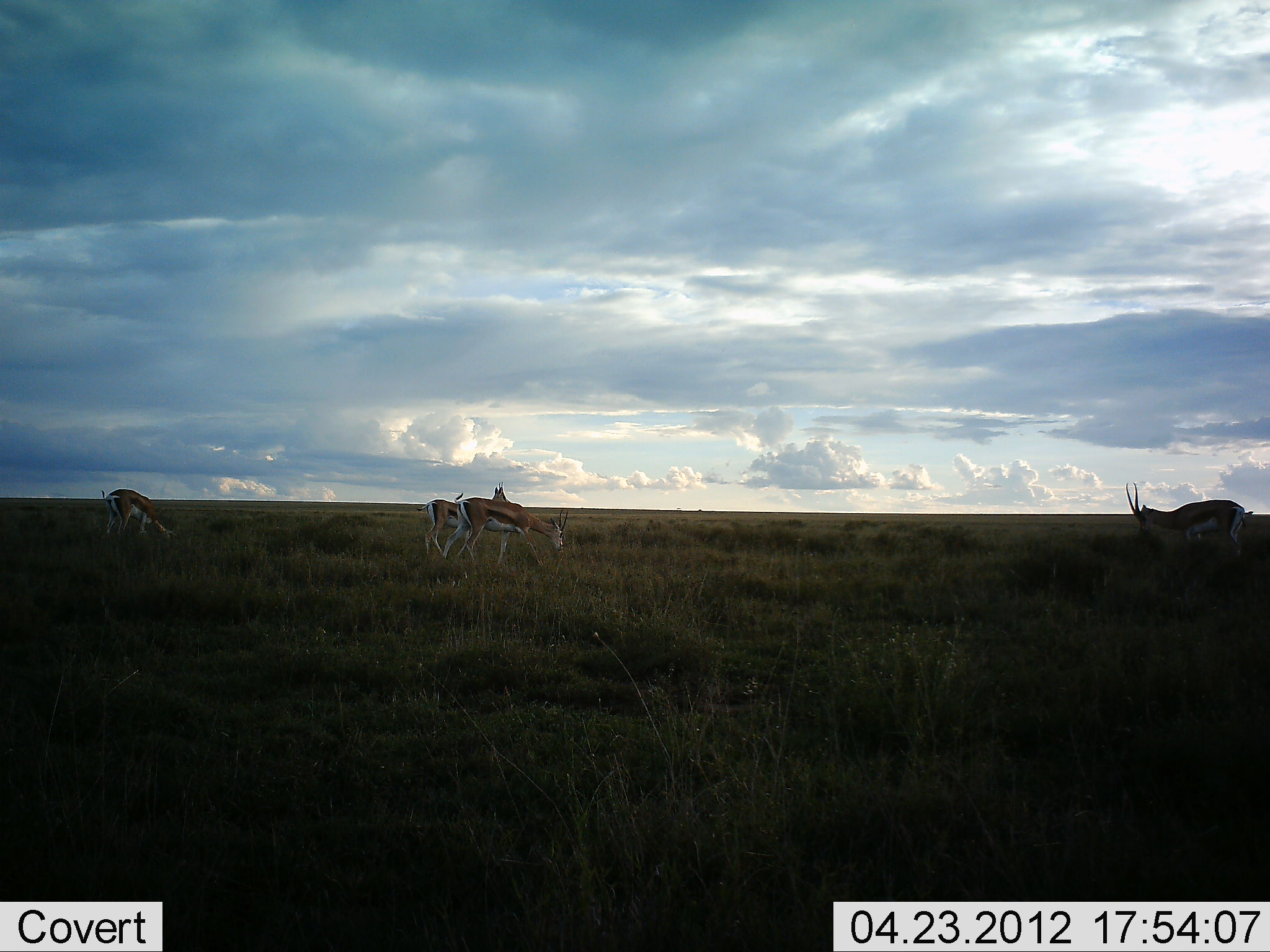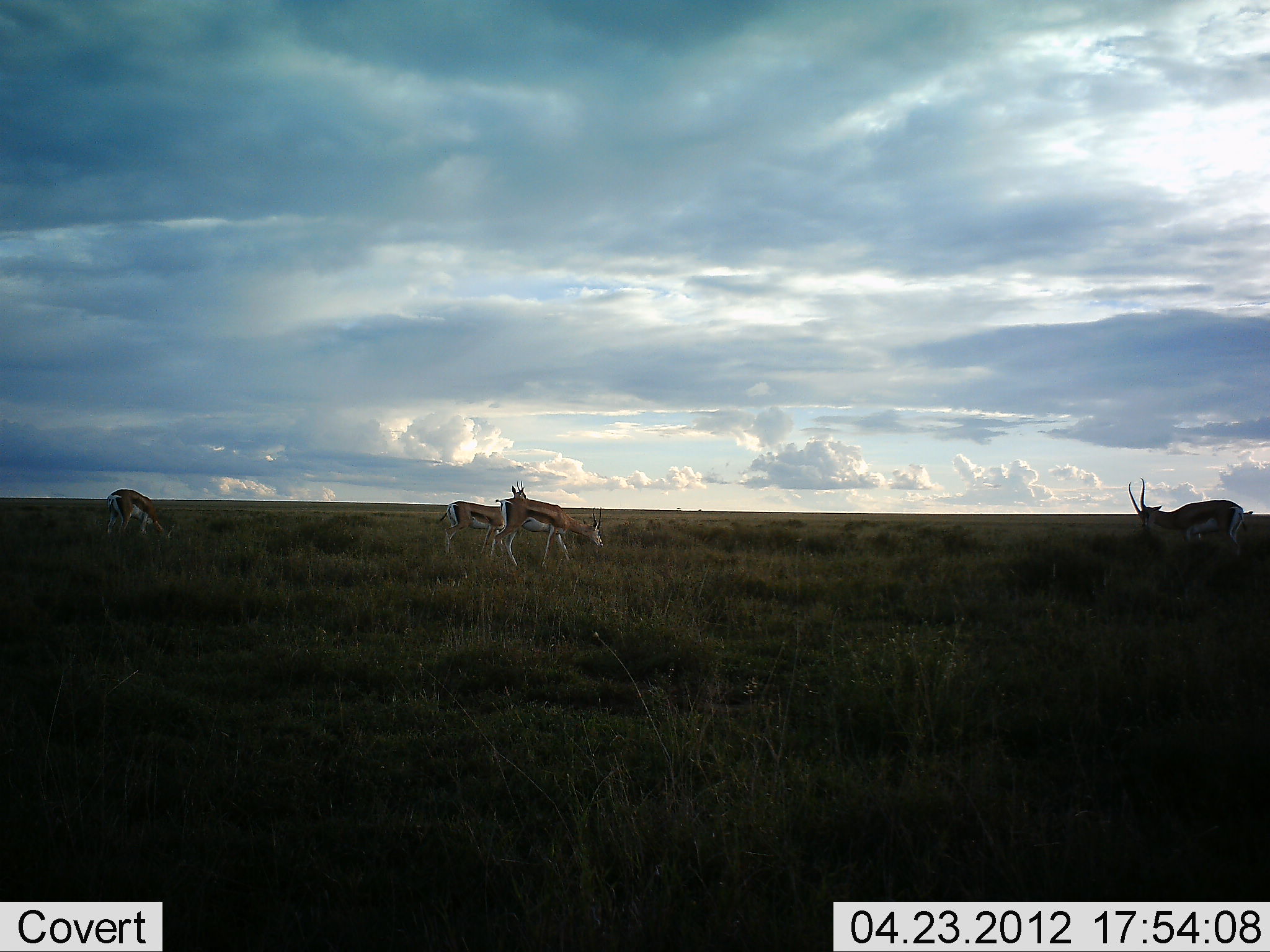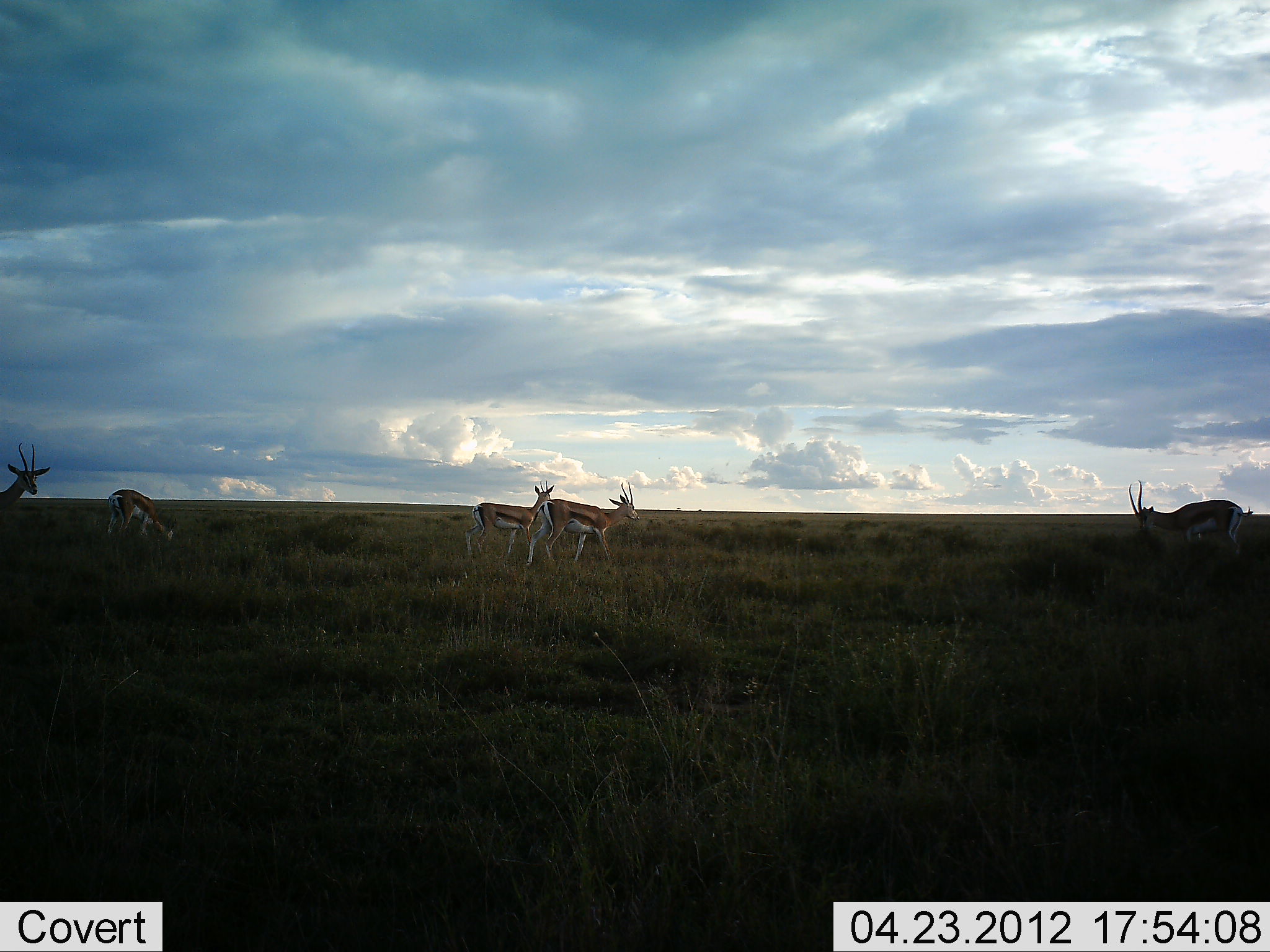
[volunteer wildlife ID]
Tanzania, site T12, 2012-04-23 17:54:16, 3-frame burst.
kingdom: Animalia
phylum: Chordata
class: Mammalia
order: Artiodactyla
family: Bovidae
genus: Eudorcas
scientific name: Eudorcas thomsonii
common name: thomson's gazelle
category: gazellethomsons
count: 5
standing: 50%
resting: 0%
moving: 50%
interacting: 4%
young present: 4%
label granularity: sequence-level